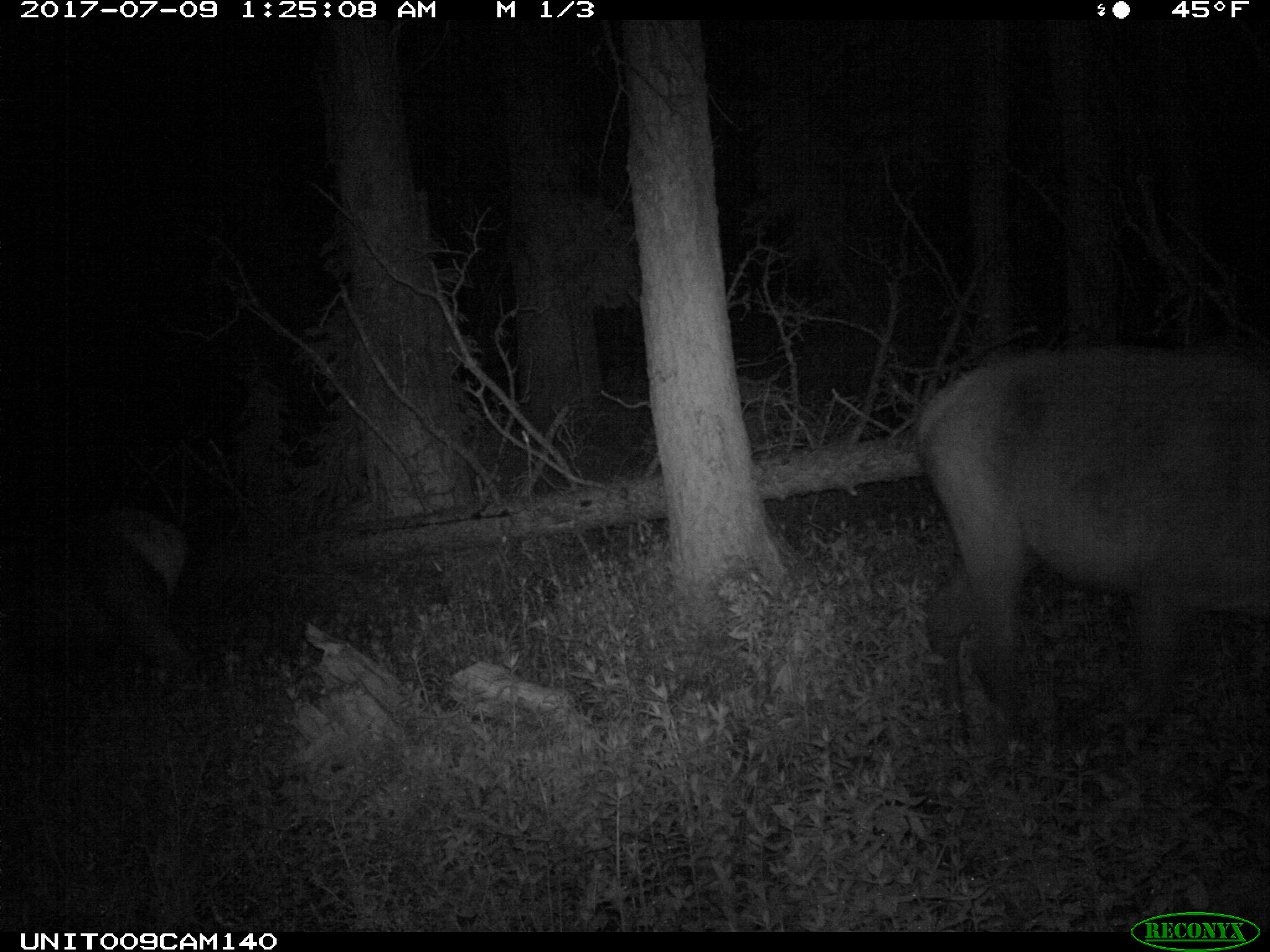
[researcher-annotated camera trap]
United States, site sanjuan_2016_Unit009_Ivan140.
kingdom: Animalia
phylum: Chordata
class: Mammalia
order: Artiodactyla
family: Cervidae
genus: Cervus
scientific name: Cervus elaphus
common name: red deer